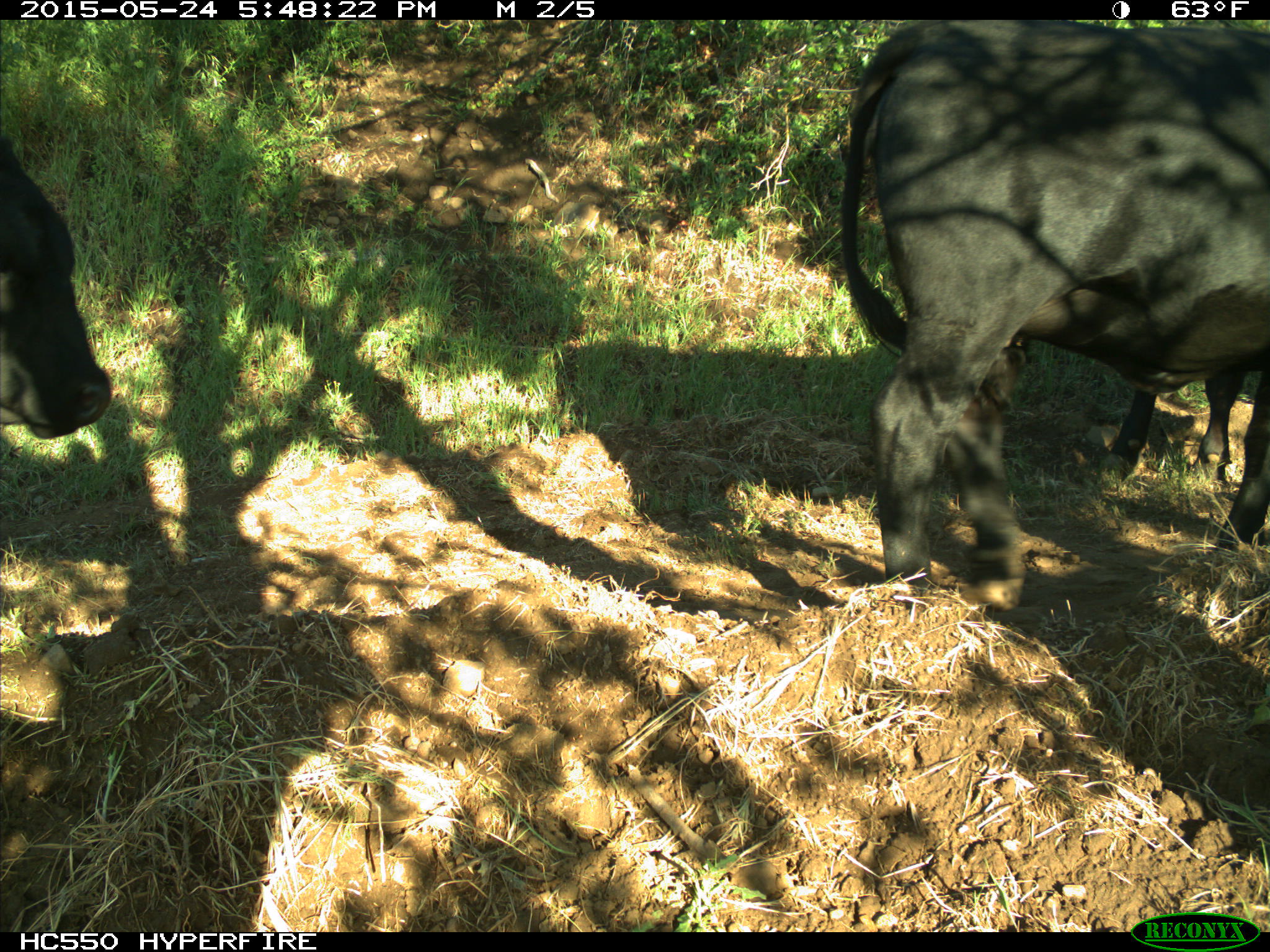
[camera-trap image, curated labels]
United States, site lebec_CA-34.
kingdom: Animalia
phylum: Chordata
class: Mammalia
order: Artiodactyla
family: Bovidae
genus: Bos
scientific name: Bos taurus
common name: domestic cow